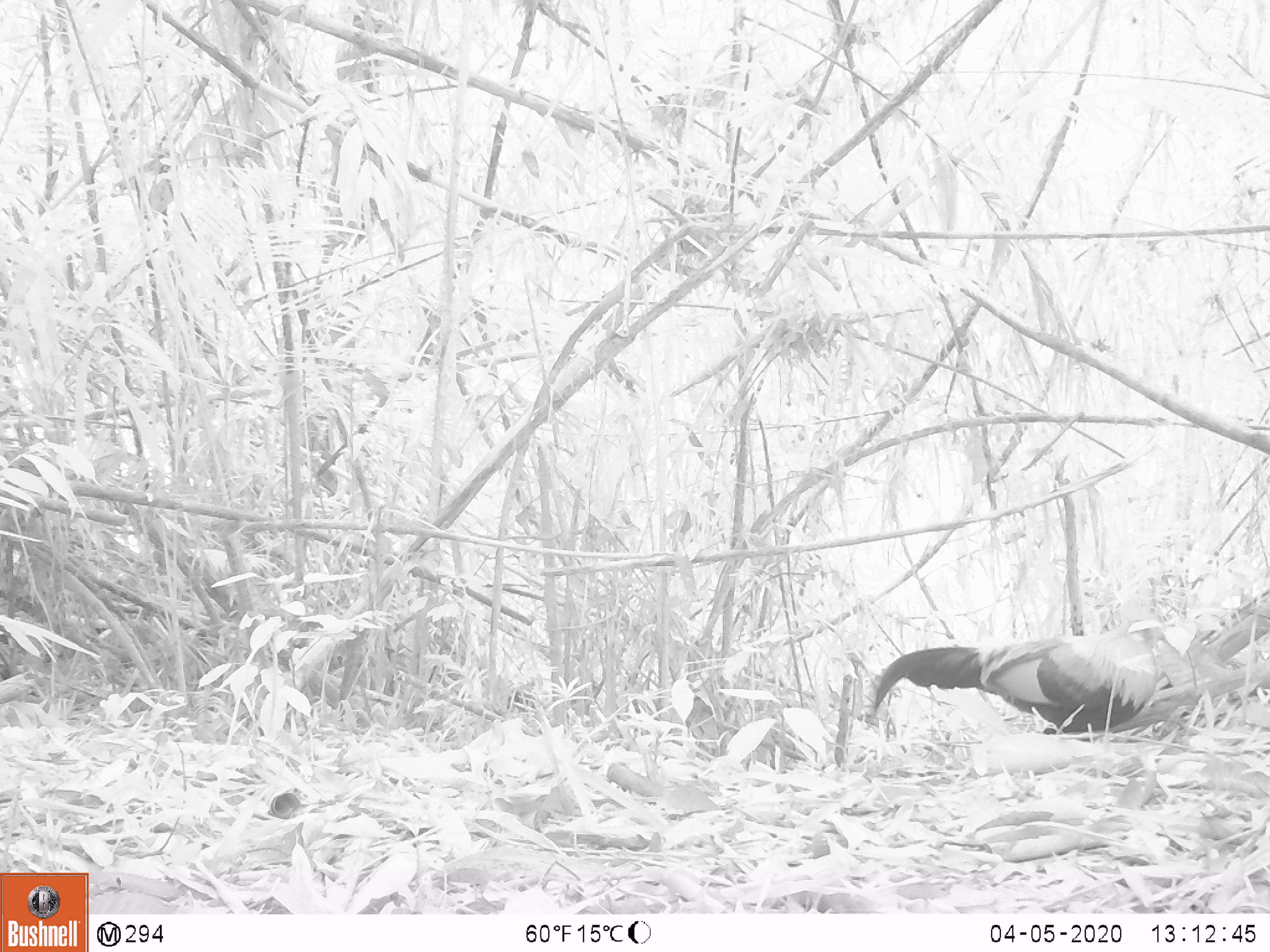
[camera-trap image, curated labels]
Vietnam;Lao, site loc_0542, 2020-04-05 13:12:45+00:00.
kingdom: Animalia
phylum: Chordata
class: Aves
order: Galliformes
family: Phasianidae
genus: Gallus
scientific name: Gallus gallus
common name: red junglefowl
Red junglefowl (Gallus gallus). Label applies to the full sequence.